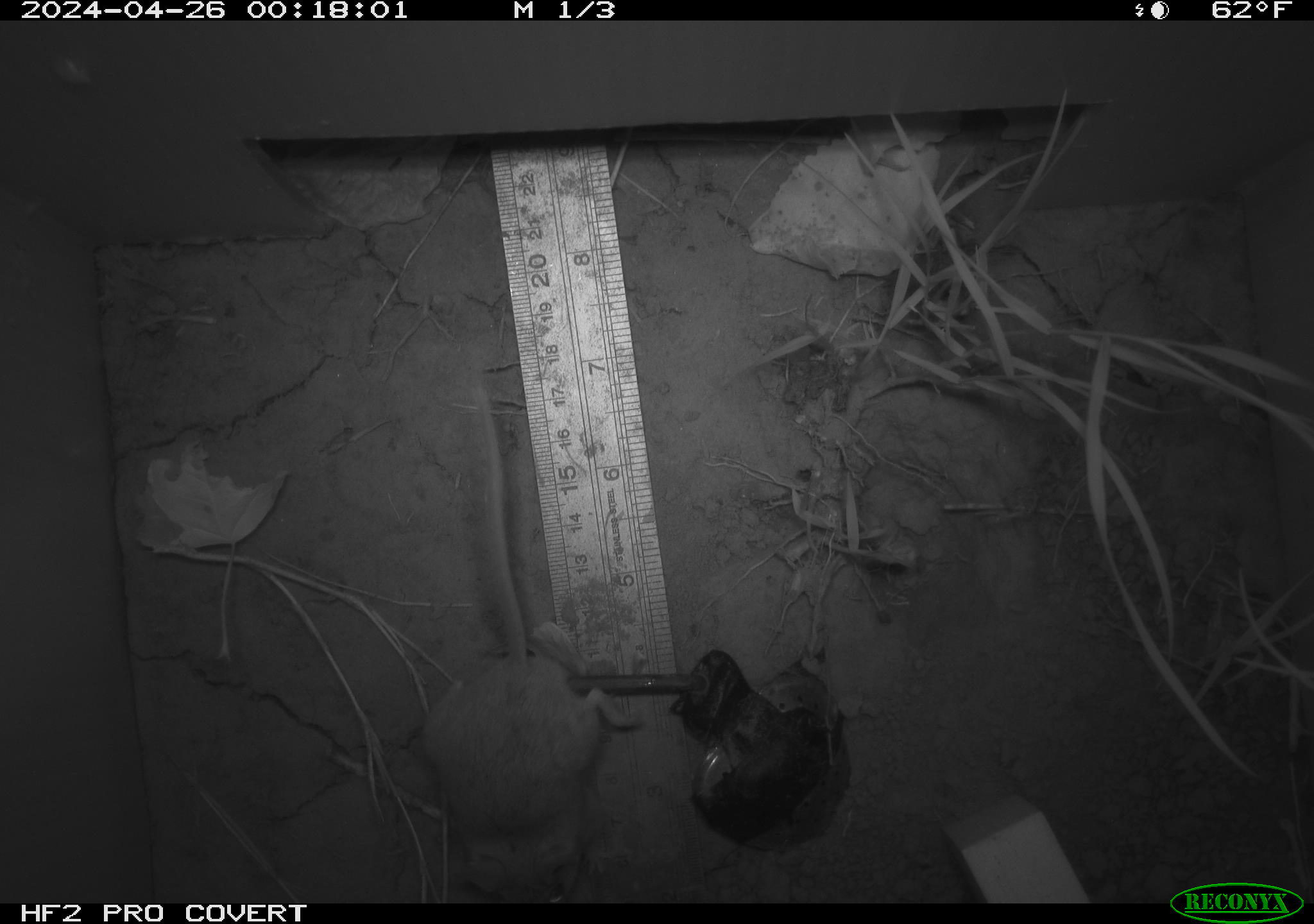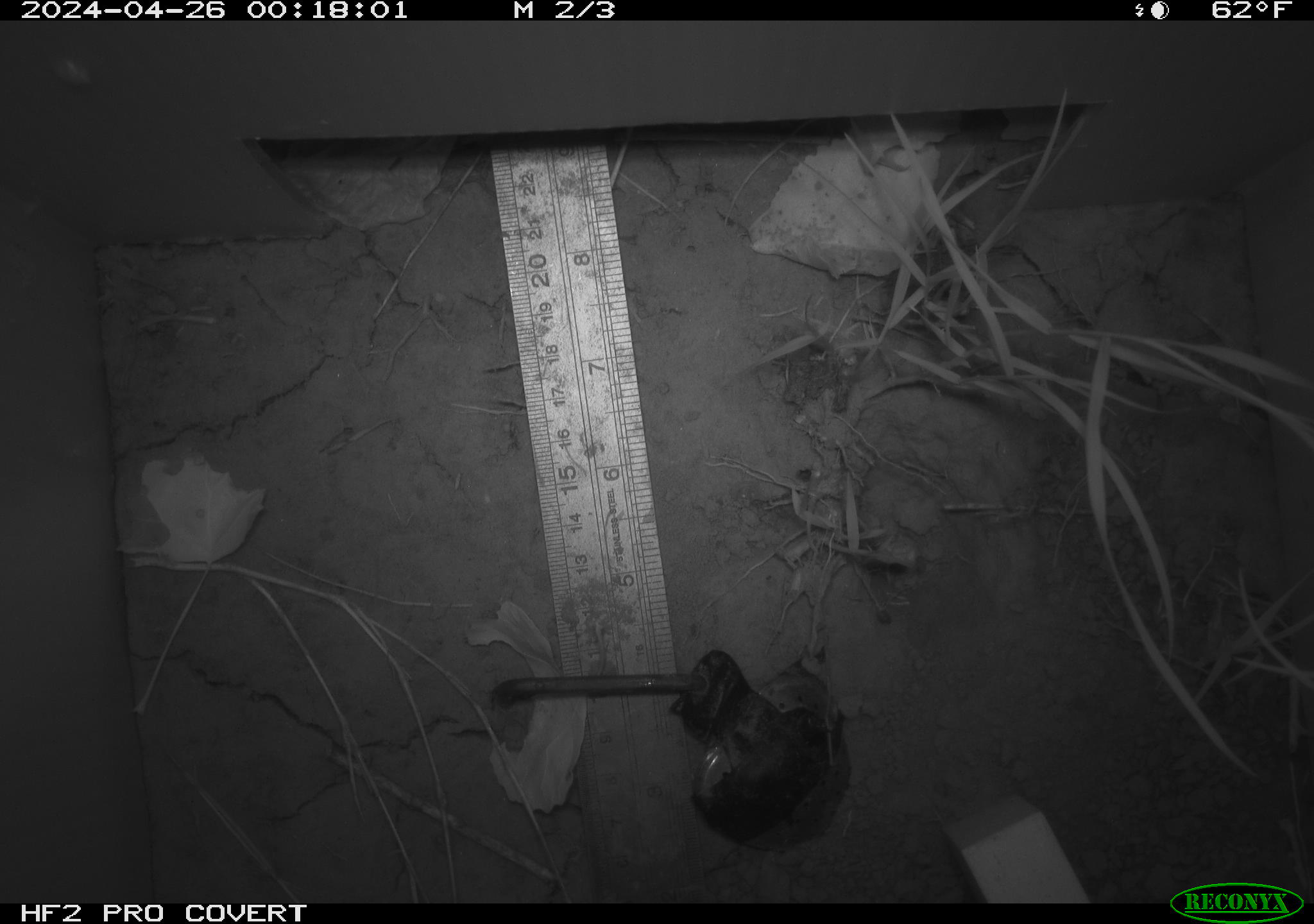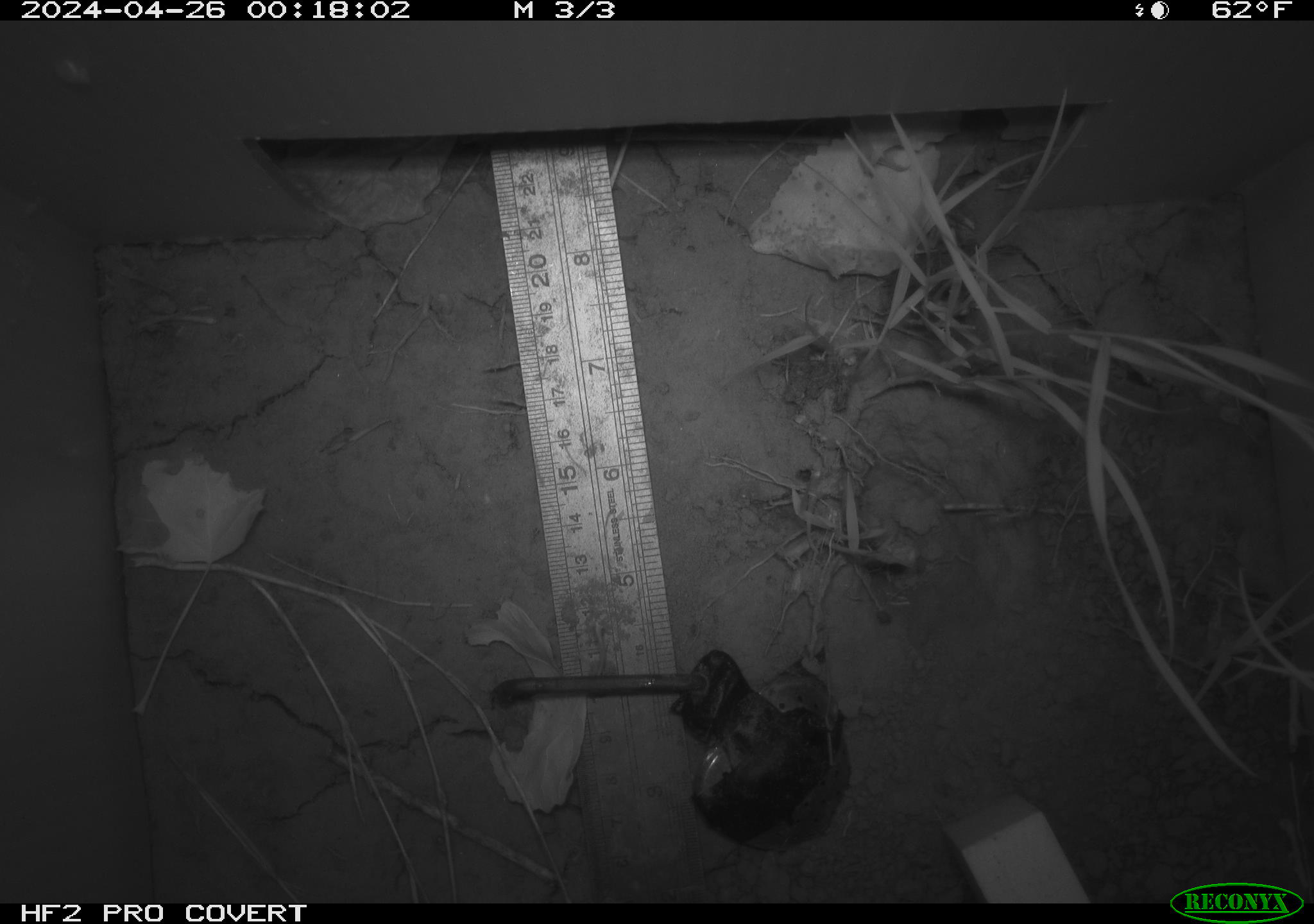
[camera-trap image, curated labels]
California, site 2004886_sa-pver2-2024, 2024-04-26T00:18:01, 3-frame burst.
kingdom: Animalia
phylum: Chordata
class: Mammalia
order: Rodentia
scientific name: Rodentia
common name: mouse species